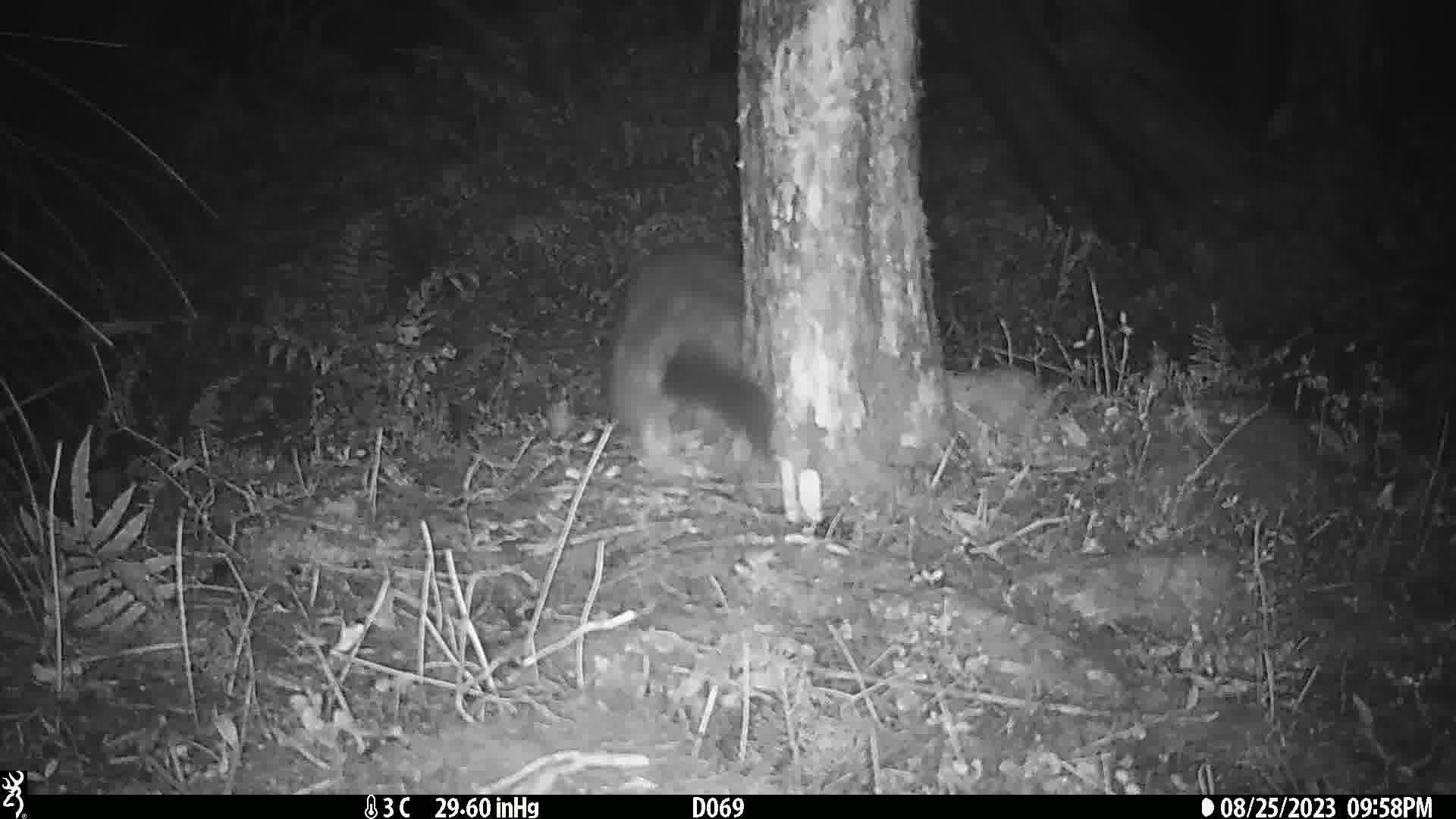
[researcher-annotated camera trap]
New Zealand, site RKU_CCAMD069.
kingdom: Animalia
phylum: Chordata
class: Mammalia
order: Diprotodontia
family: Phalangeridae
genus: Trichosurus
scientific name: Trichosurus vulpecula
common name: common brushtail possum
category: possum